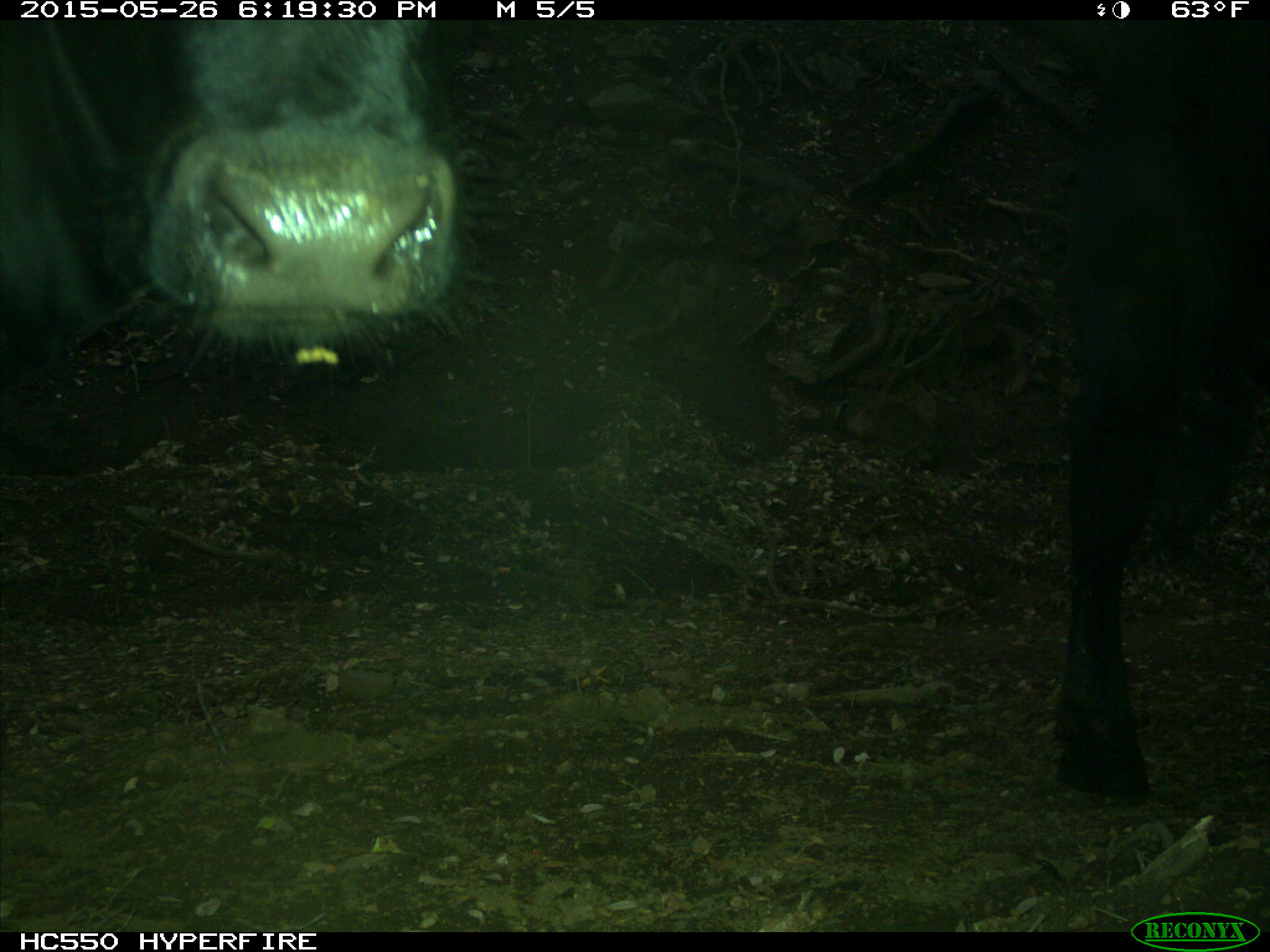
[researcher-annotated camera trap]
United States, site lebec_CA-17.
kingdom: Animalia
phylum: Chordata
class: Mammalia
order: Artiodactyla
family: Bovidae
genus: Bos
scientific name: Bos taurus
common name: domestic cow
Bos taurus (domestic cow).